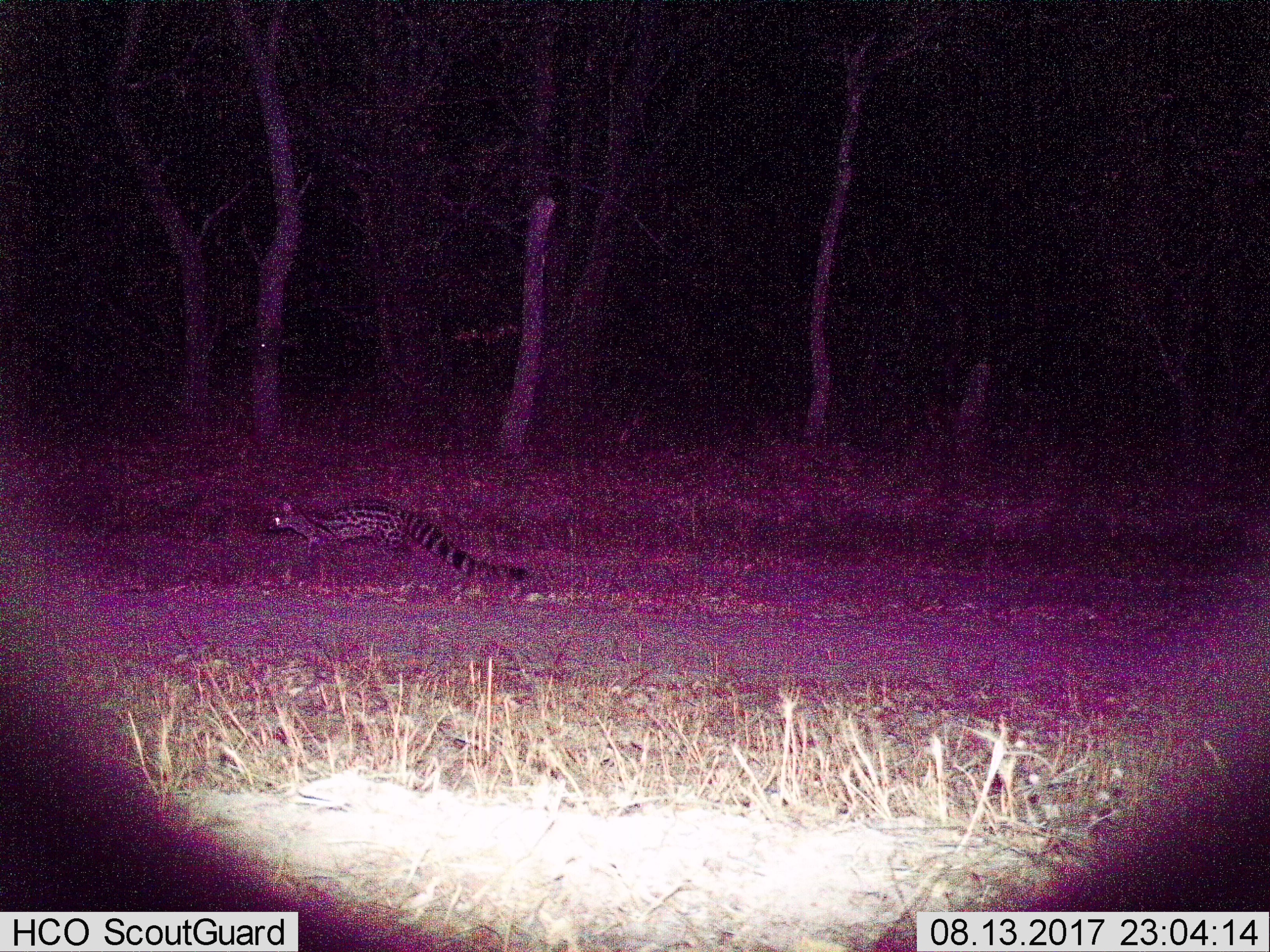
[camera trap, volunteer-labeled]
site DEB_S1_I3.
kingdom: Animalia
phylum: Chordata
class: Mammalia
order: Carnivora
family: Viverridae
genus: Genetta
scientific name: Genetta genetta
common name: small-spotted genet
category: genetcommonsmallspotted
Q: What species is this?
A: Genetcommonsmallspotted (small-spotted genet) (Genetta genetta).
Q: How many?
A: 1.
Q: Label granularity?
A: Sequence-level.